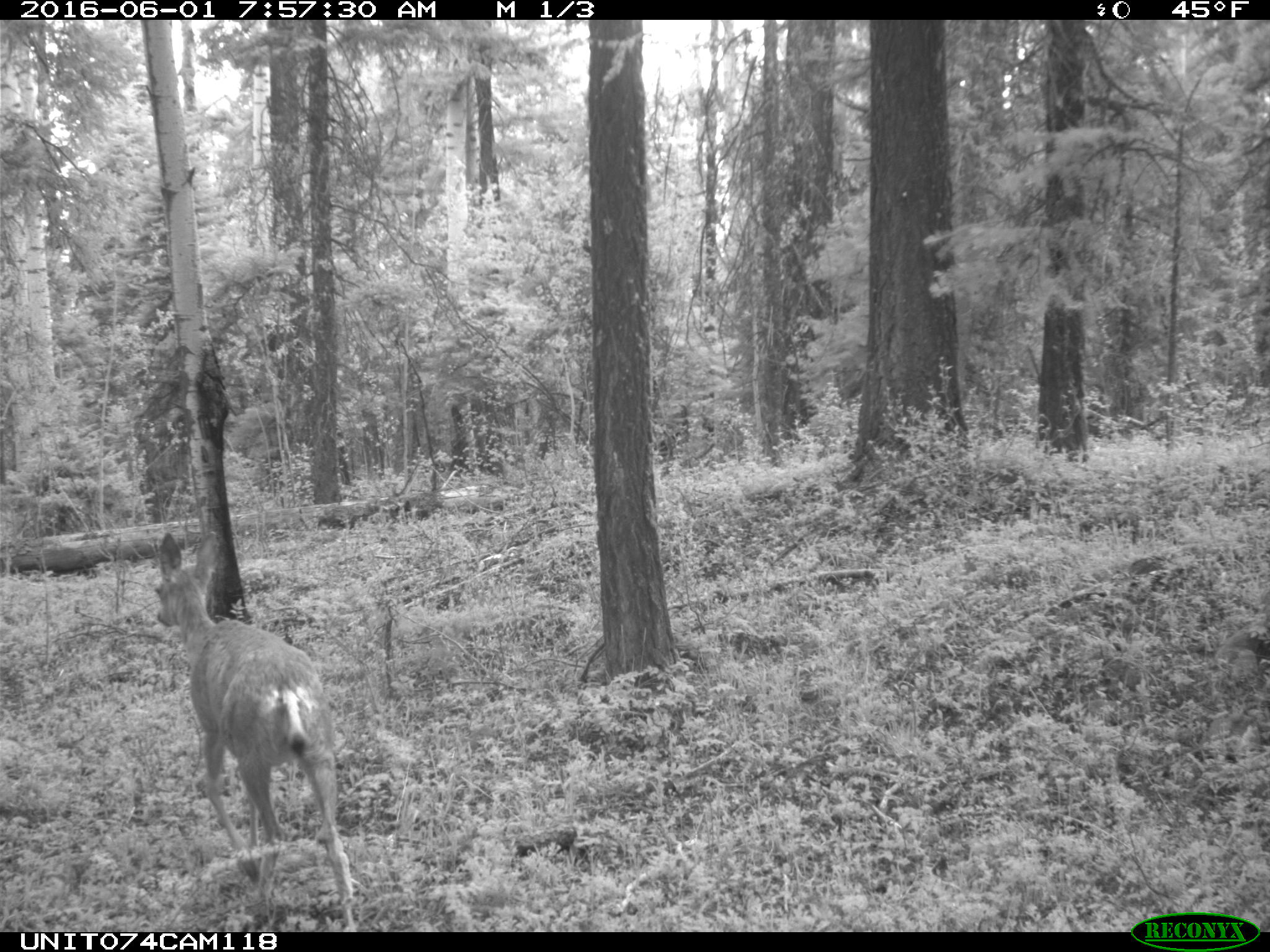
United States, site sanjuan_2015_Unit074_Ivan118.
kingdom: Animalia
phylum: Chordata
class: Mammalia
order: Artiodactyla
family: Cervidae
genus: Odocoileus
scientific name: Odocoileus hemionus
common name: mule deer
Odocoileus hemionus (mule deer).